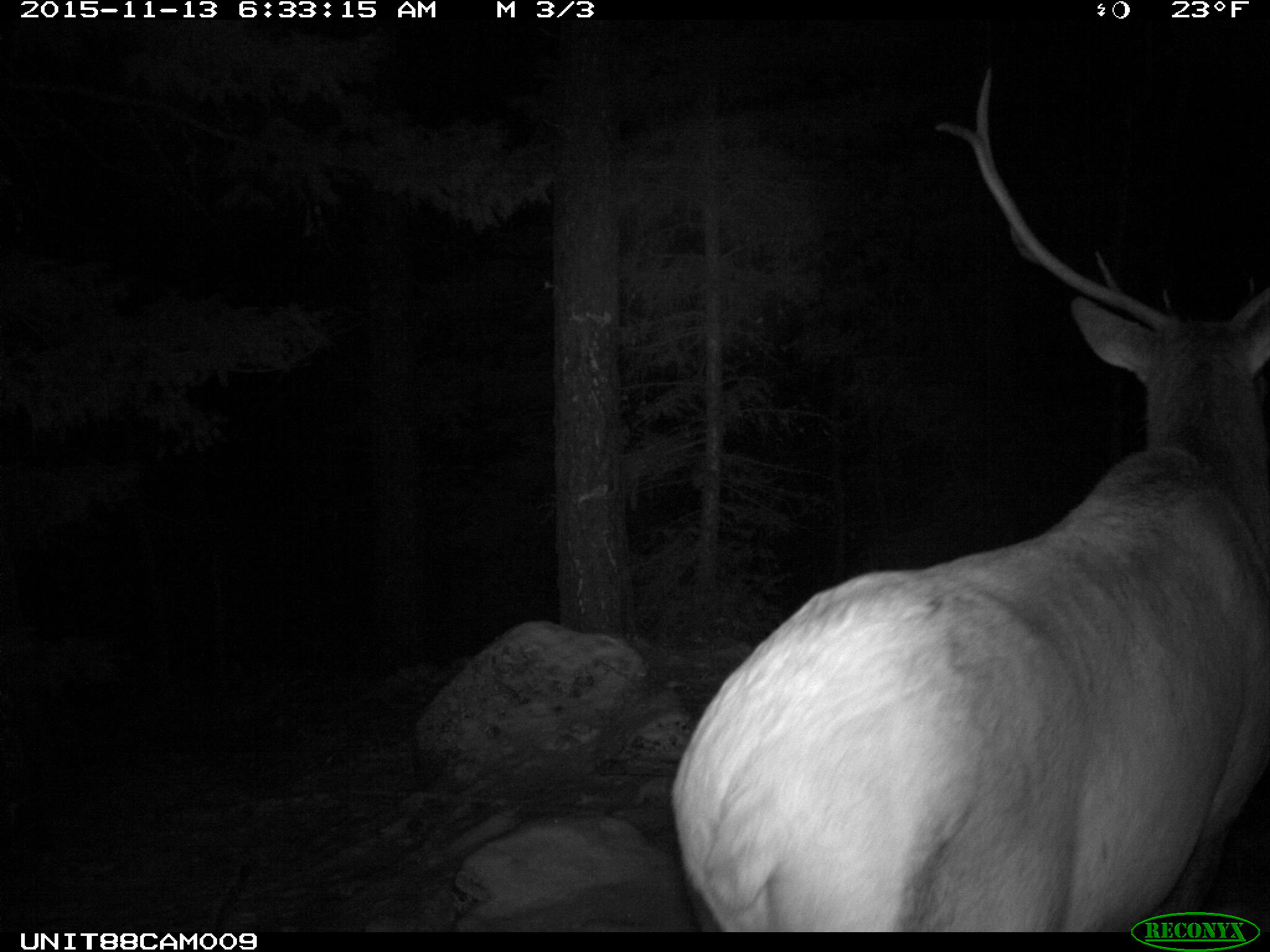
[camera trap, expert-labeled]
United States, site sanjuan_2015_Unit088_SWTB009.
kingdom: Animalia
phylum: Chordata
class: Mammalia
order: Artiodactyla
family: Cervidae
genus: Cervus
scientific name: Cervus elaphus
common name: red deer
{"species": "Cervus elaphus (red deer)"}